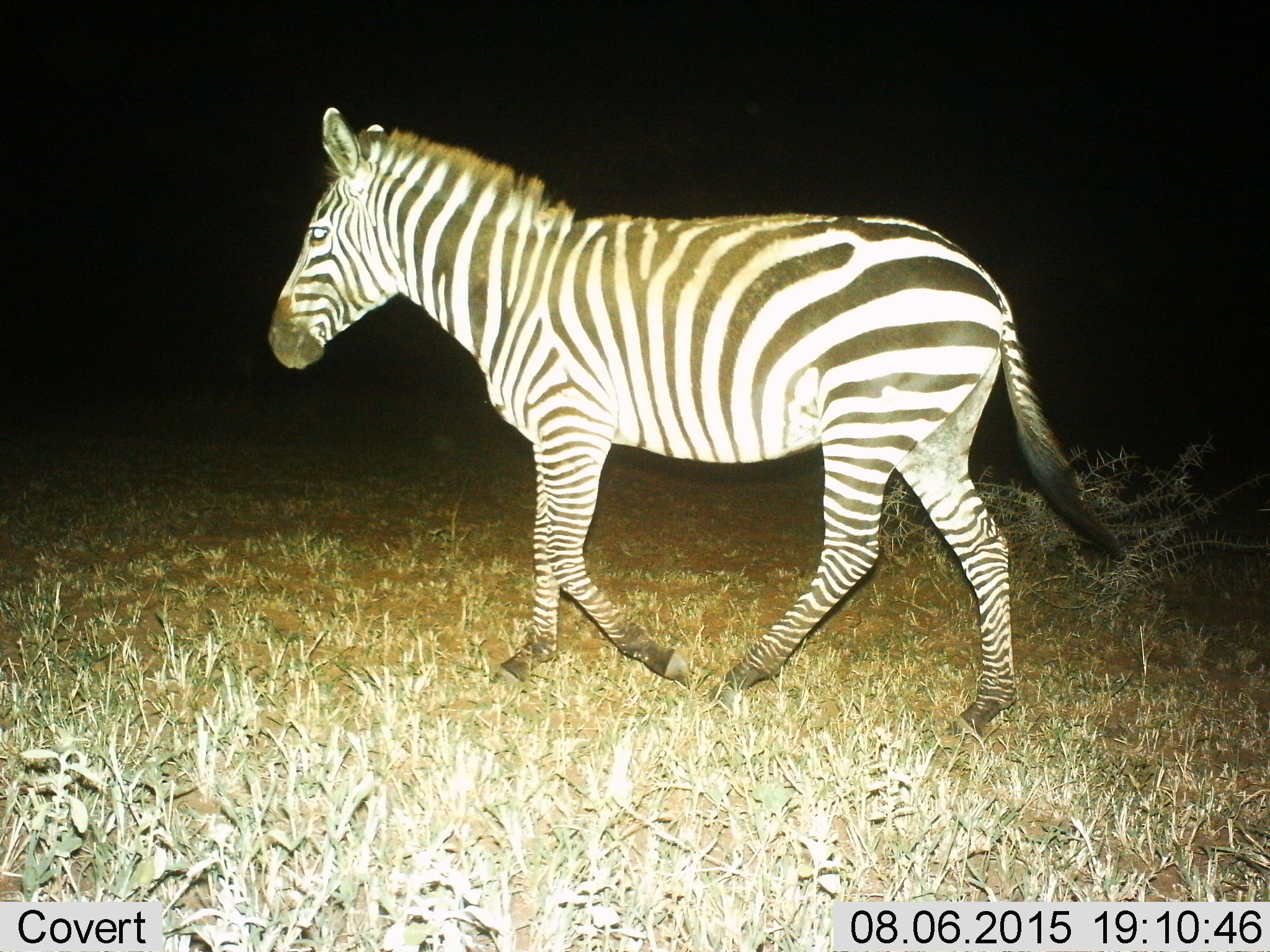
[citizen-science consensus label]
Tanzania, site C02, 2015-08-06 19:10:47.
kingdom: Animalia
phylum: Chordata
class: Mammalia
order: Perissodactyla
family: Equidae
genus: Equus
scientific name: Equus quagga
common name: plains zebra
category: zebra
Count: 1.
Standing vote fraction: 12%.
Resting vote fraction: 0%.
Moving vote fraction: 94%.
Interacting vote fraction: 0%.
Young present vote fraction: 0%.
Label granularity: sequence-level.